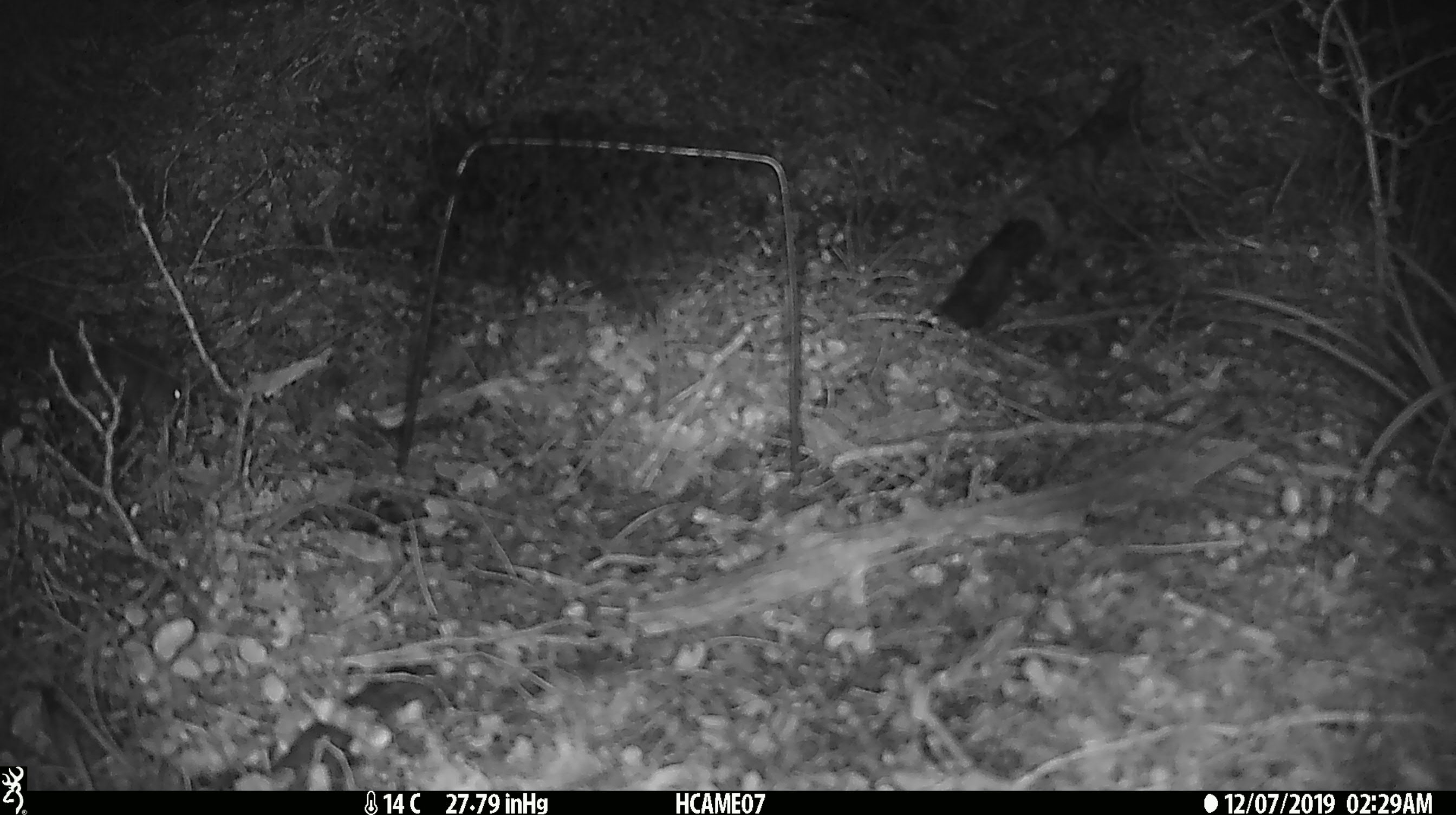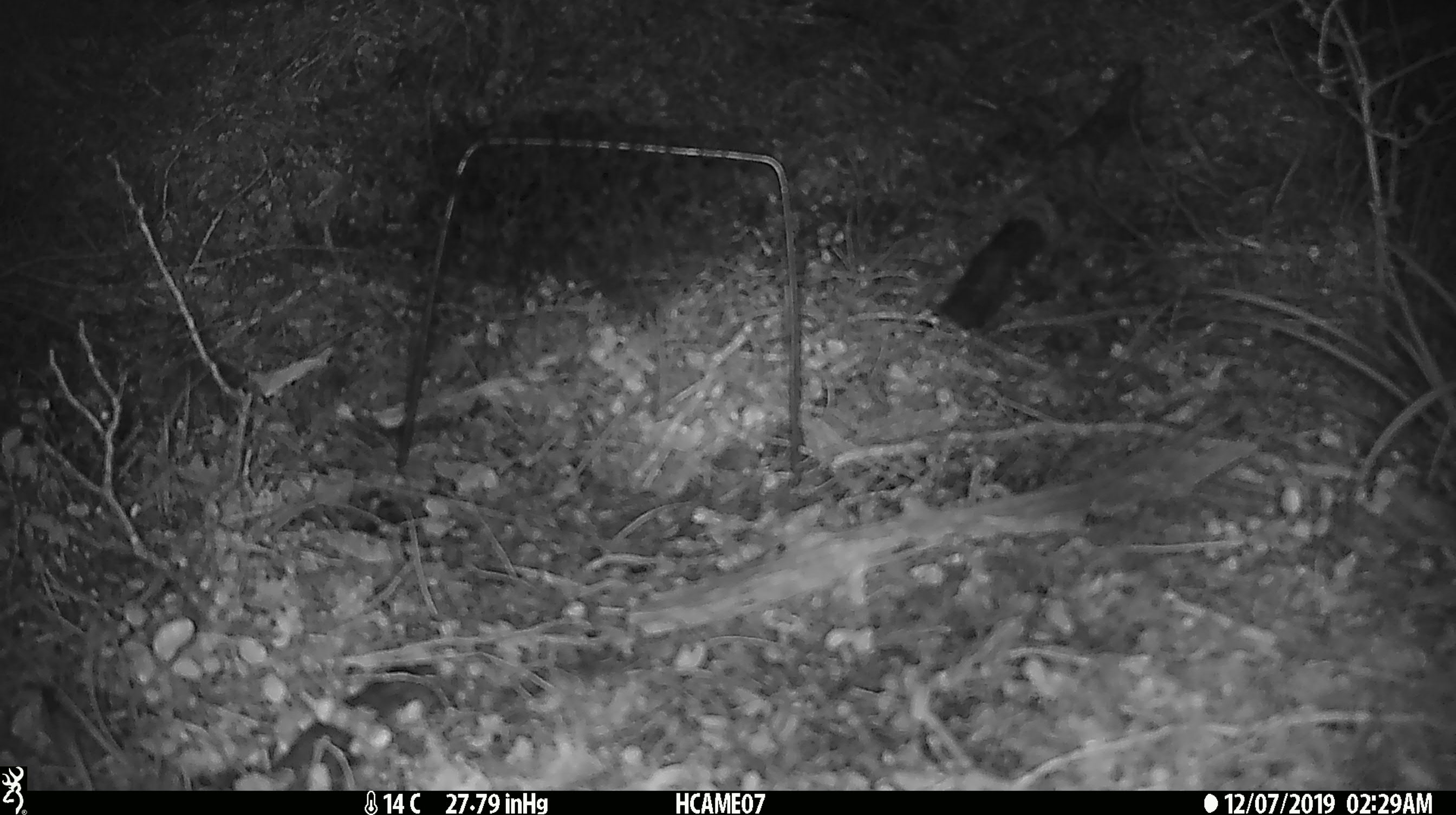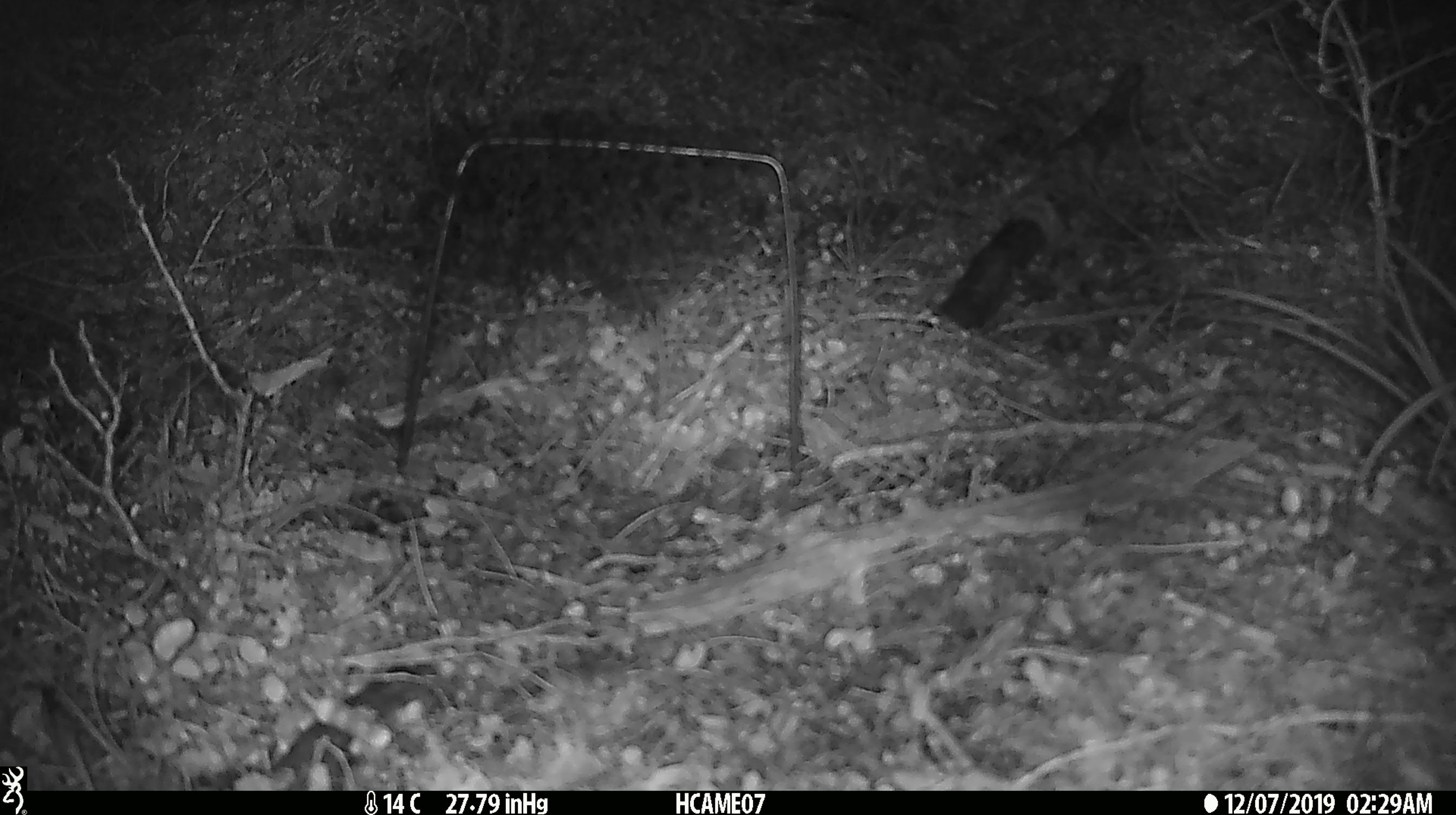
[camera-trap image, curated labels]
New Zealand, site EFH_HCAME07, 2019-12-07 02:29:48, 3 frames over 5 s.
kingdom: Animalia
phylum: Chordata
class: Mammalia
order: Rodentia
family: Muridae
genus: Mus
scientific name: Mus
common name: mouse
Mouse (Mus).